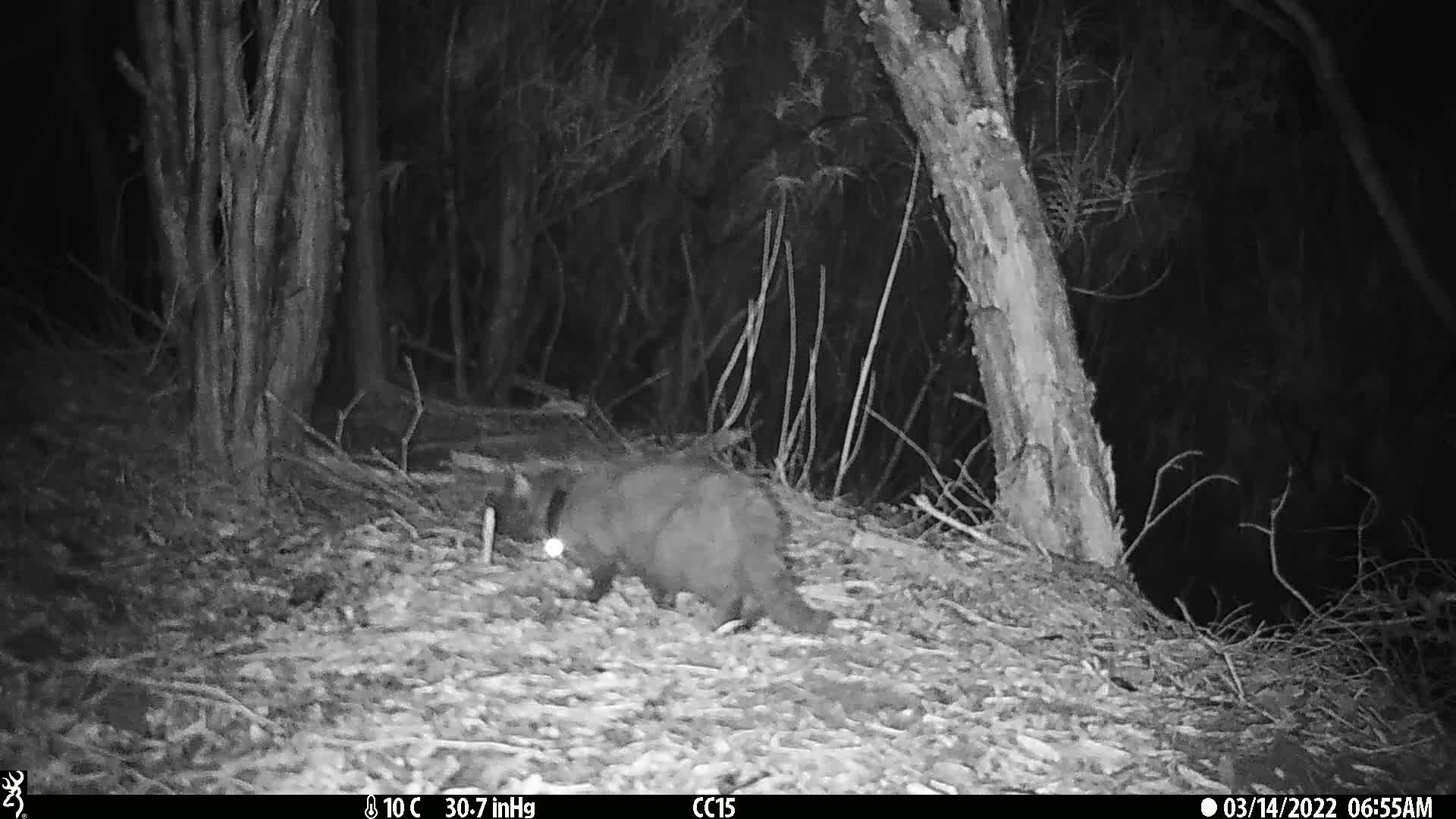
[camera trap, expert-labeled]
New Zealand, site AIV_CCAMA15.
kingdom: Animalia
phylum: Chordata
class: Mammalia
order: Carnivora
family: Felidae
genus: Felis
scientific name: Felis catus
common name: domestic cat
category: cat